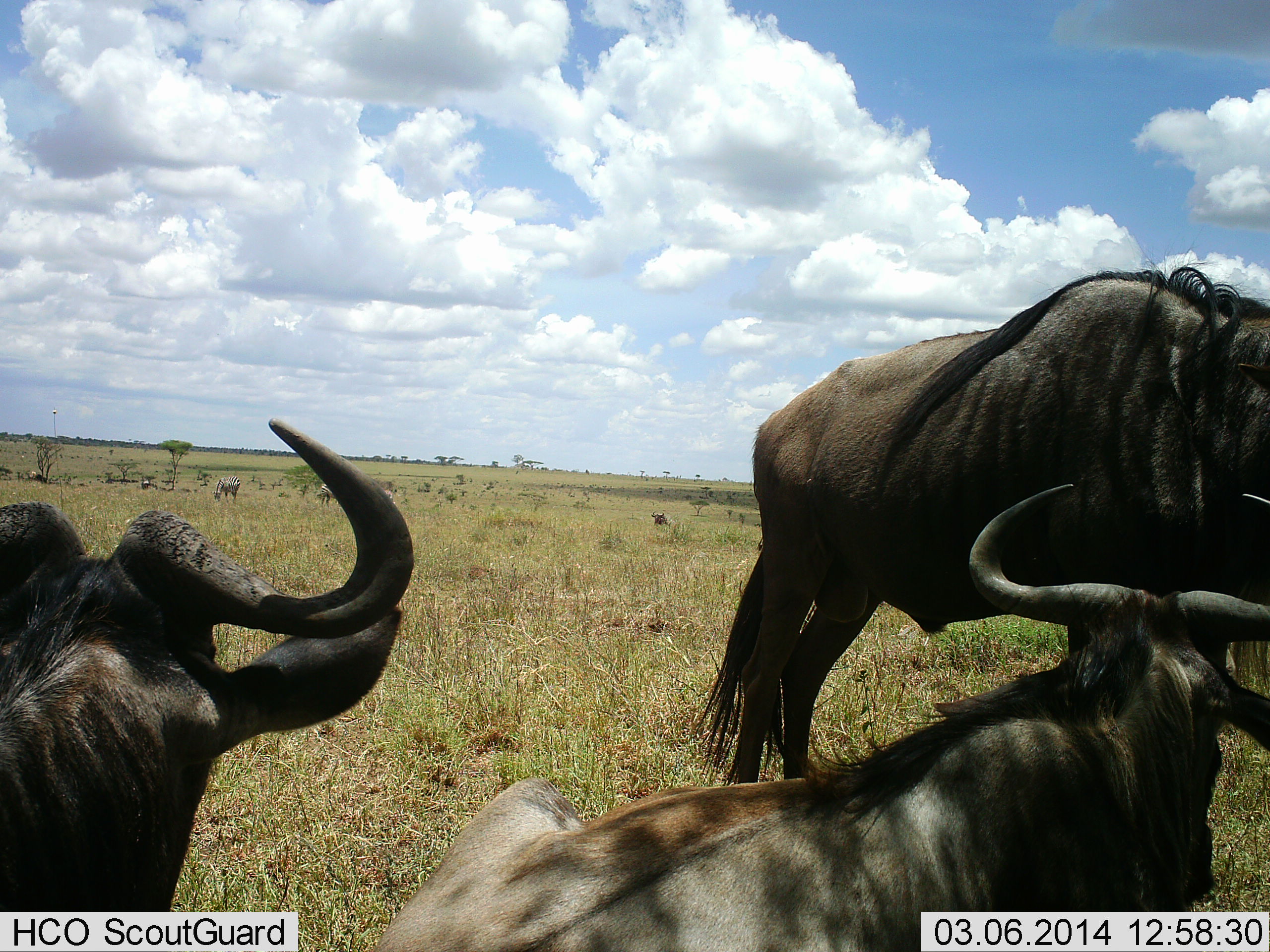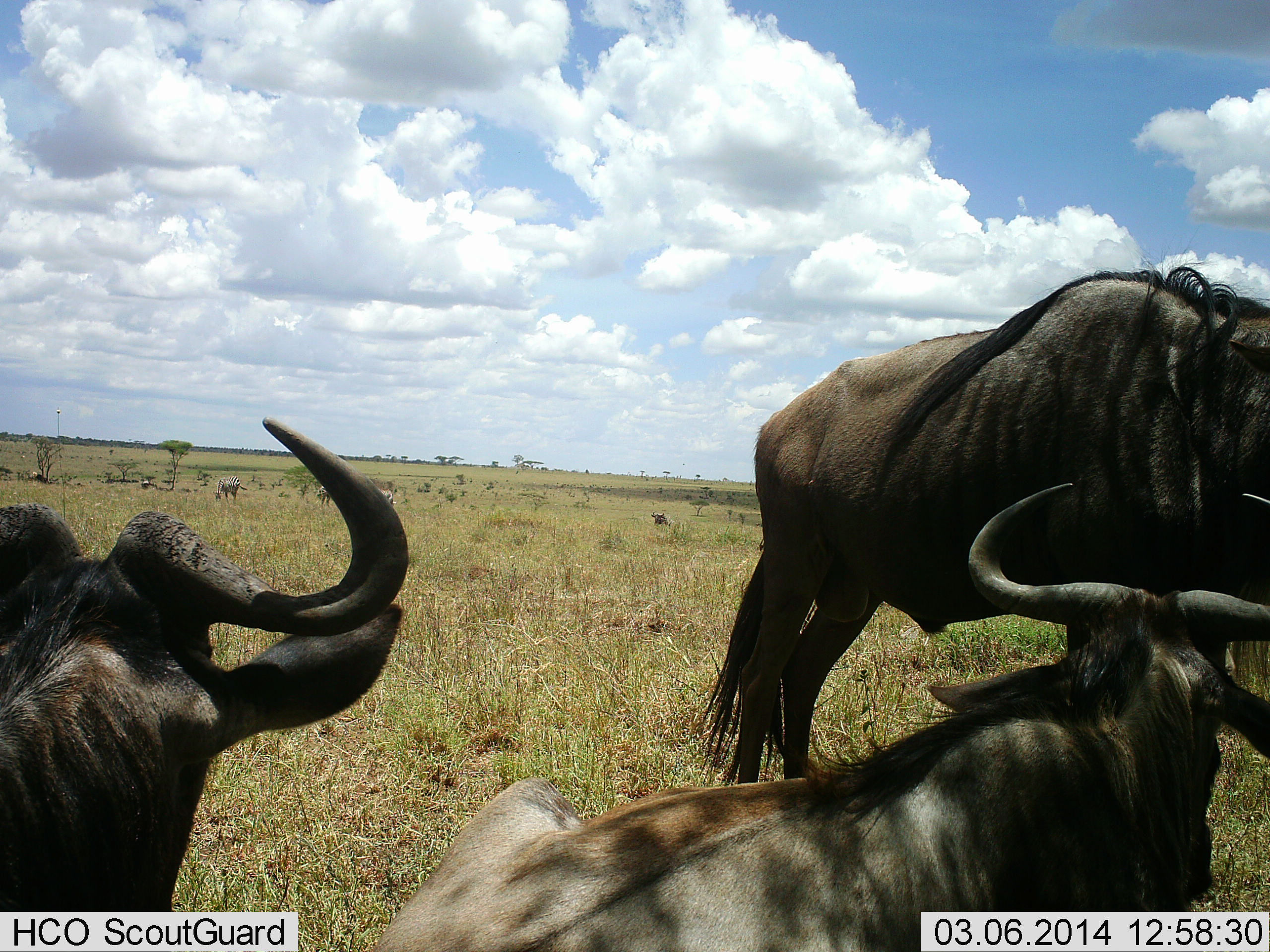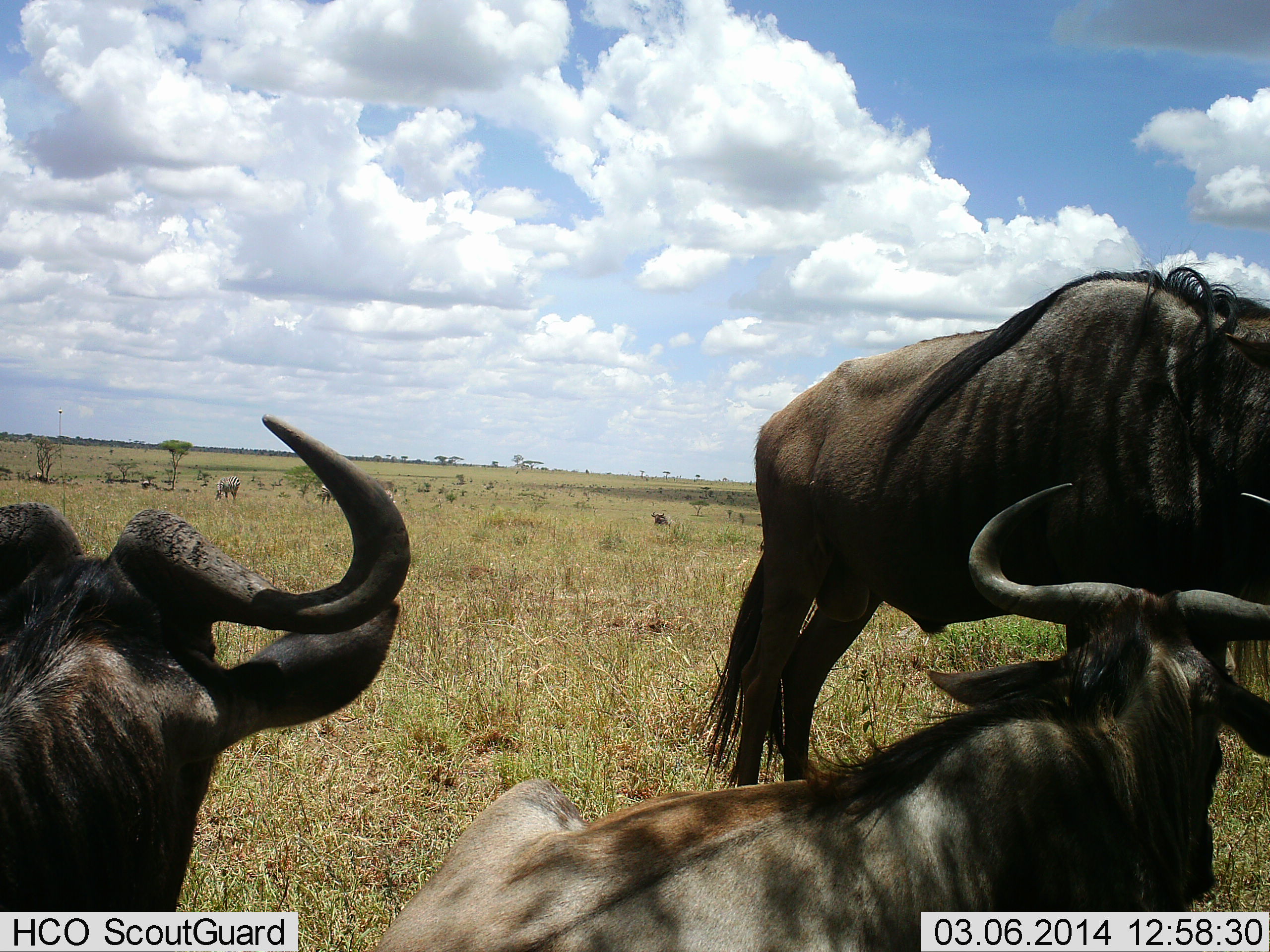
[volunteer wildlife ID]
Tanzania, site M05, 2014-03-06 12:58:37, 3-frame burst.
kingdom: Animalia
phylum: Chordata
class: Mammalia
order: Artiodactyla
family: Bovidae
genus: Connochaetes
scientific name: Connochaetes taurinus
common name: blue wildebeest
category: wildebeest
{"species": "wildebeest (blue wildebeest) (Connochaetes taurinus)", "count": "3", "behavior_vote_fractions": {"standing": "92%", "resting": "100%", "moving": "8%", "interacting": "0%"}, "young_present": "0%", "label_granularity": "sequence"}